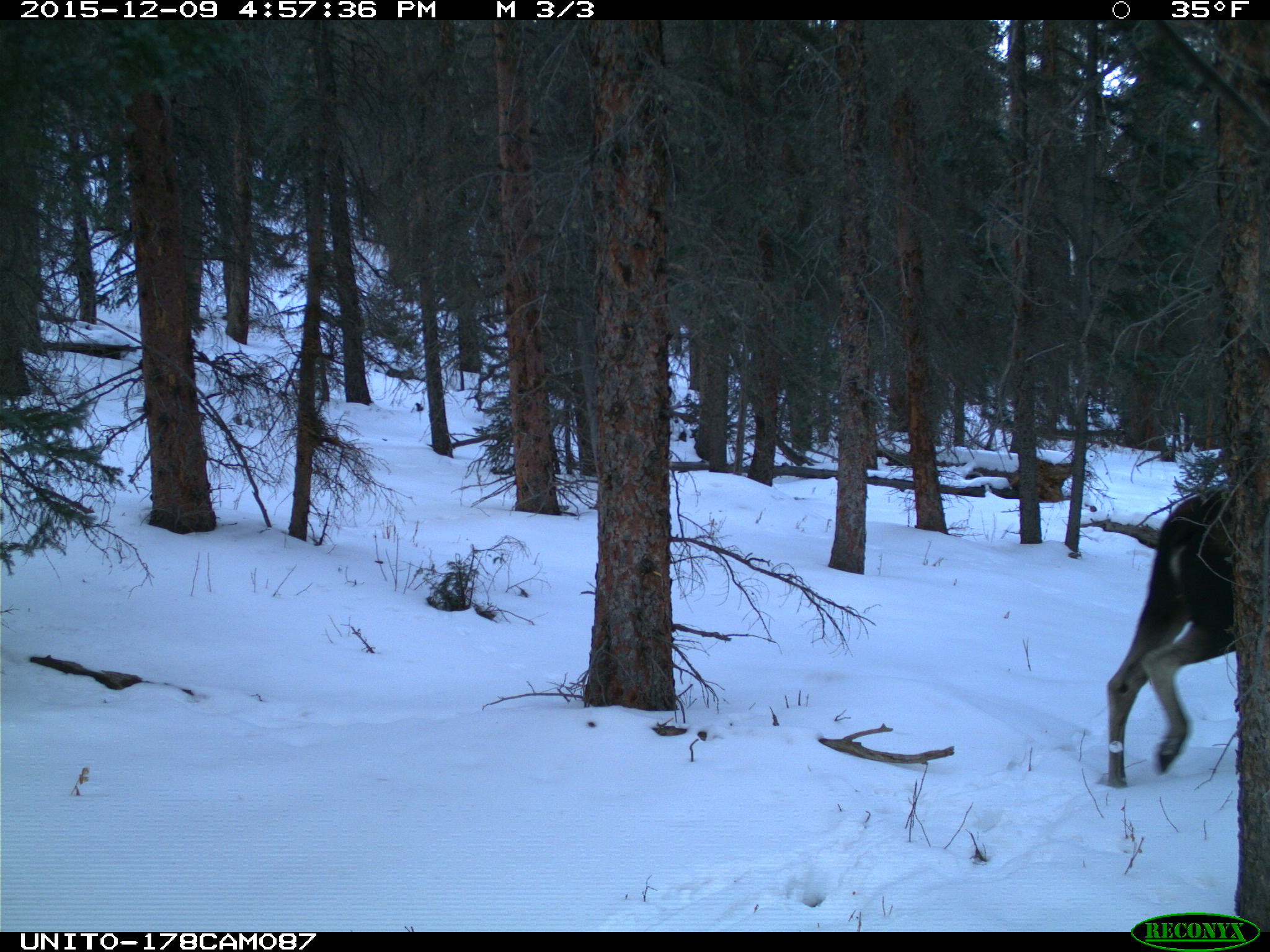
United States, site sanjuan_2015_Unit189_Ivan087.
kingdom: Animalia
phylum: Chordata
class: Mammalia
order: Artiodactyla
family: Cervidae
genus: Alces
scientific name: Alces alces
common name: moose